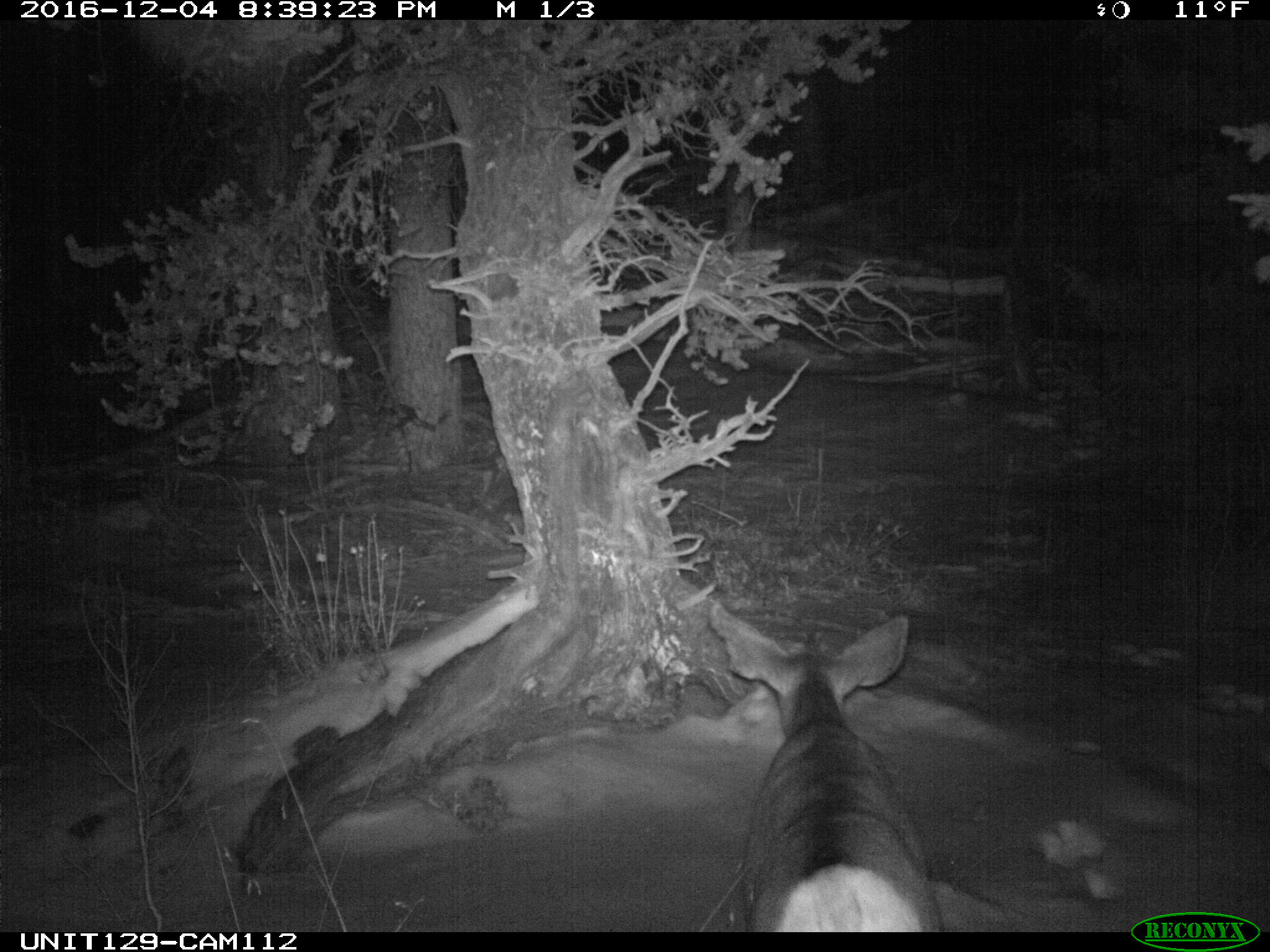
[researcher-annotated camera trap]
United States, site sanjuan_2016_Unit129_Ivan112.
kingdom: Animalia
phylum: Chordata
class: Mammalia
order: Artiodactyla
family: Cervidae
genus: Odocoileus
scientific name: Odocoileus hemionus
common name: mule deer